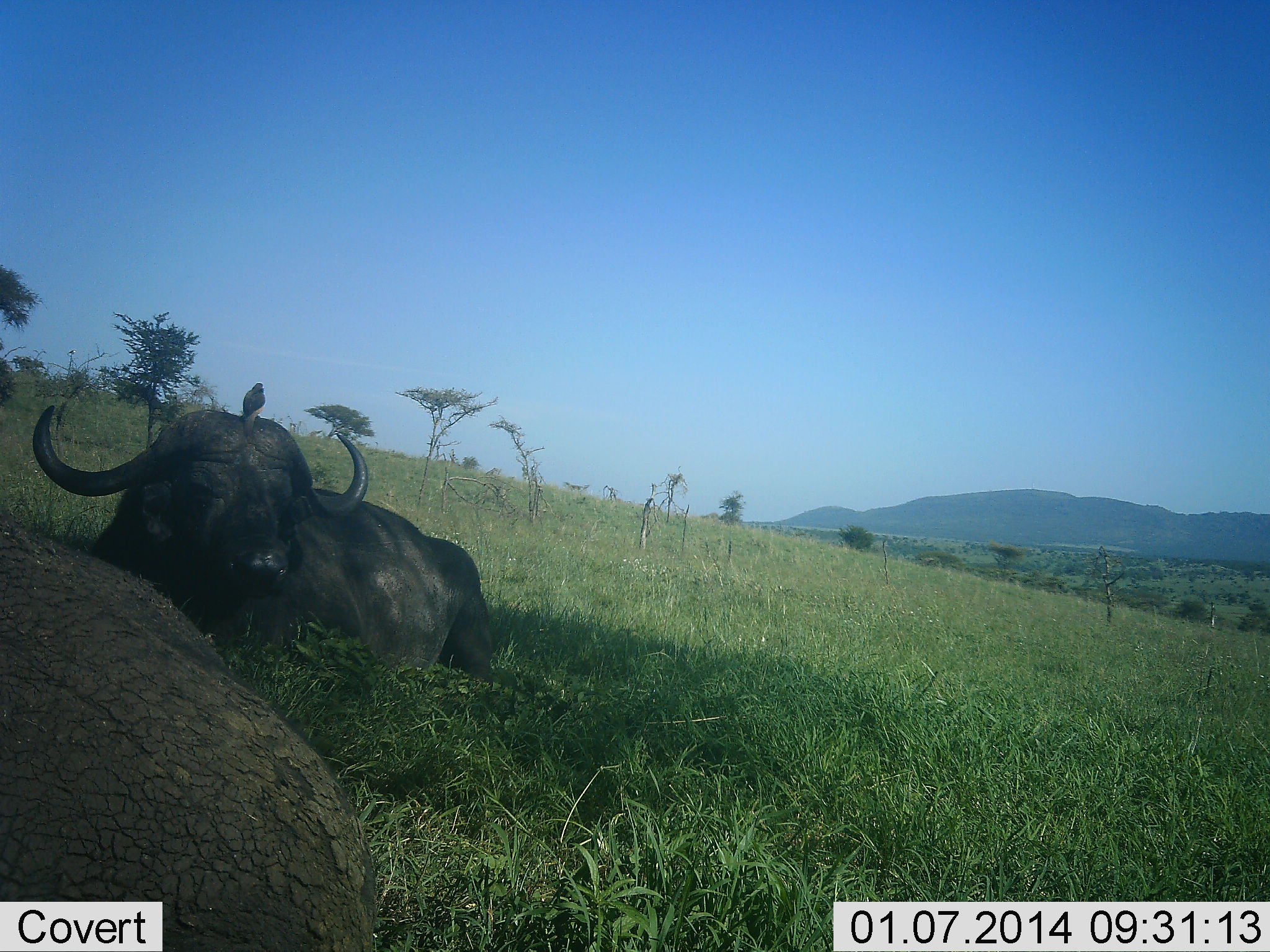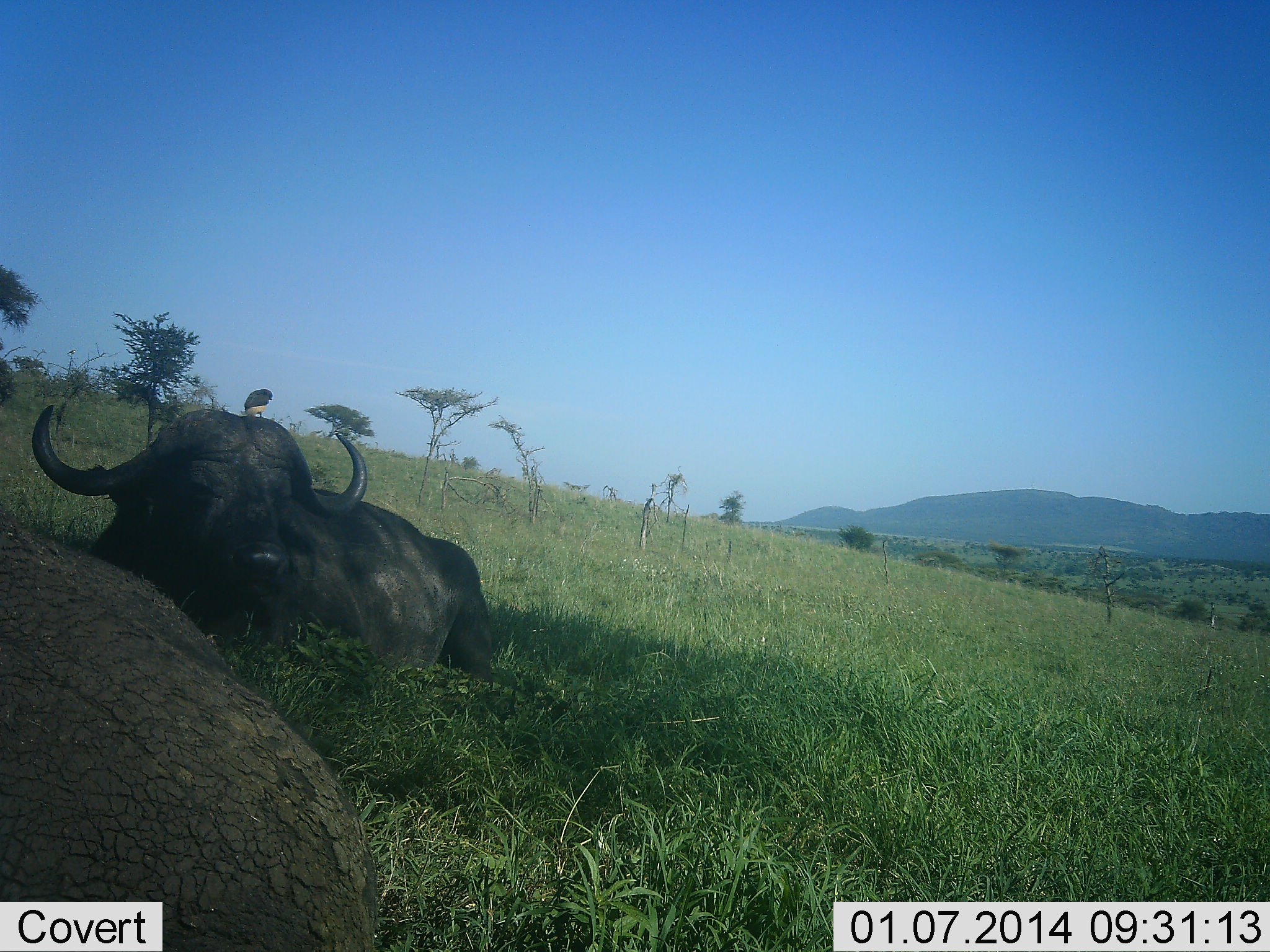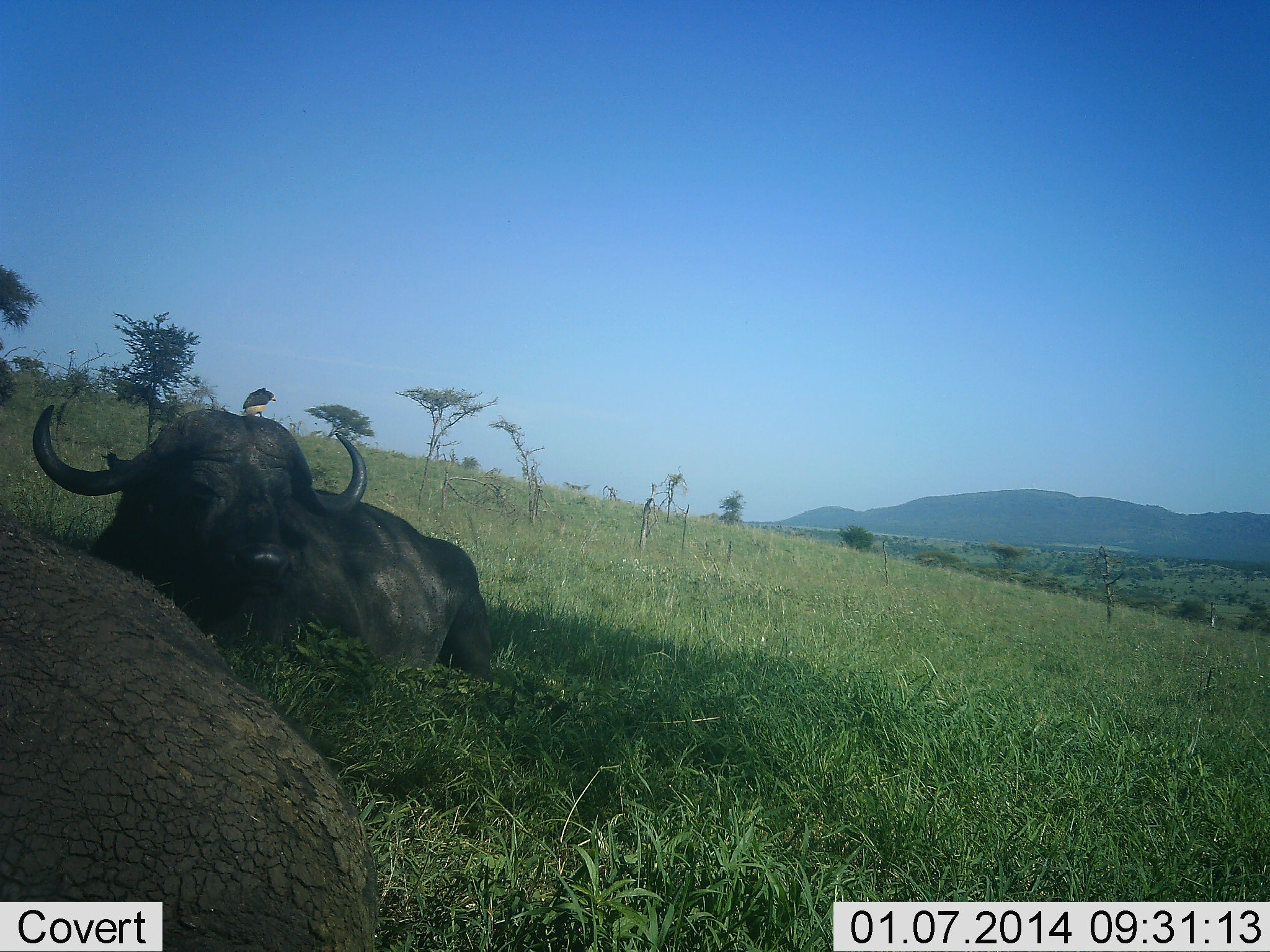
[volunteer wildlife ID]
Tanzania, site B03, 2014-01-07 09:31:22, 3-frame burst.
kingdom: Animalia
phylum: Chordata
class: Mammalia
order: Artiodactyla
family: Bovidae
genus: Syncerus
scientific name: Syncerus caffer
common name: cape buffalo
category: buffalo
Buffalo (cape buffalo) (Syncerus caffer), count 2. Behavior (volunteer vote fractions): standing 0%, resting 100%, moving 0%, interacting 0%. Young present (vote fraction): 0%. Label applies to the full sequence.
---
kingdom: Animalia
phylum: Chordata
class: Aves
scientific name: Aves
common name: bird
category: otherbird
Otherbird (bird) (Aves), count 1. Behavior (volunteer vote fractions): standing 30%, resting 50%, moving 10%, interacting 10%. Young present (vote fraction): 0%. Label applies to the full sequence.